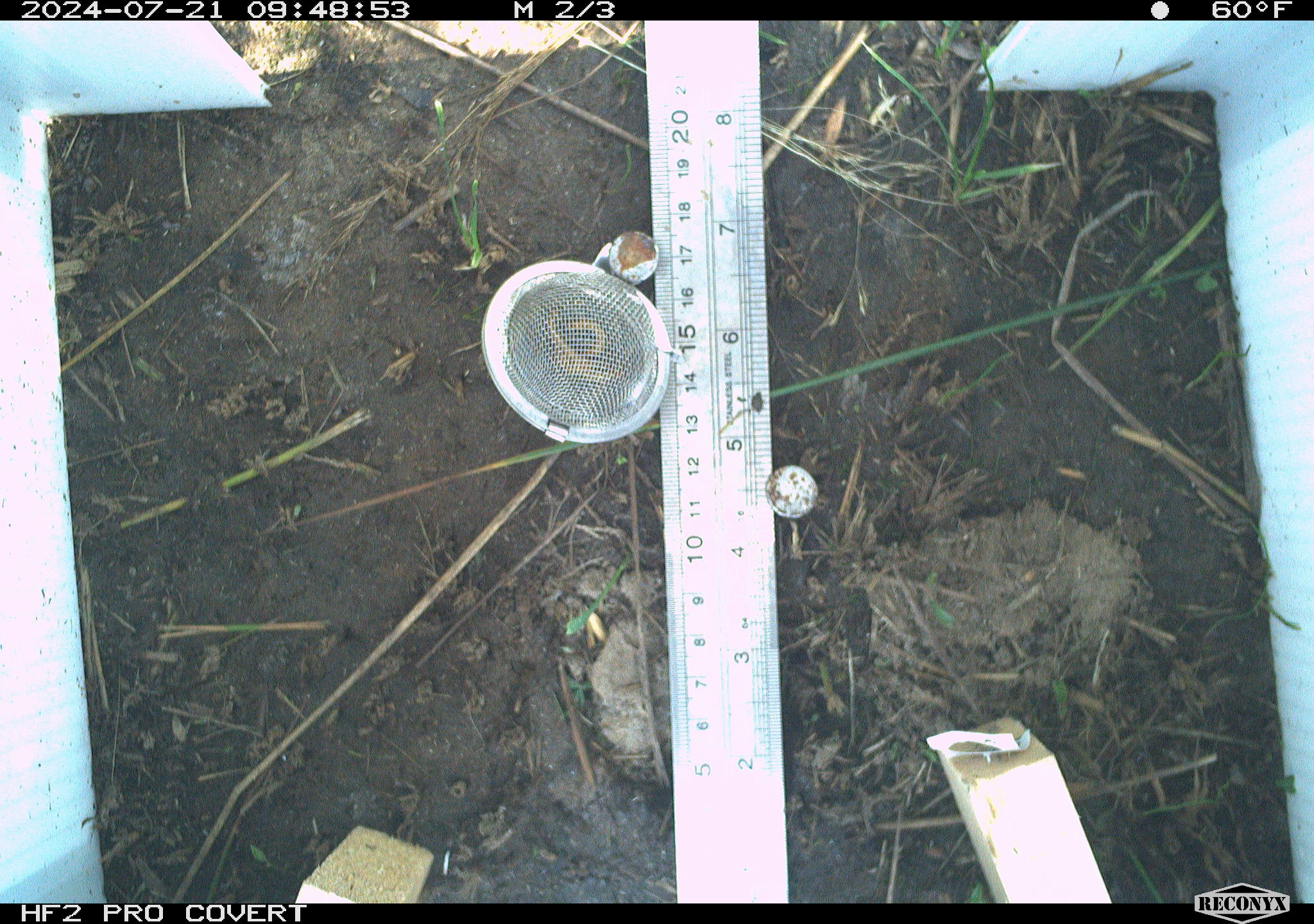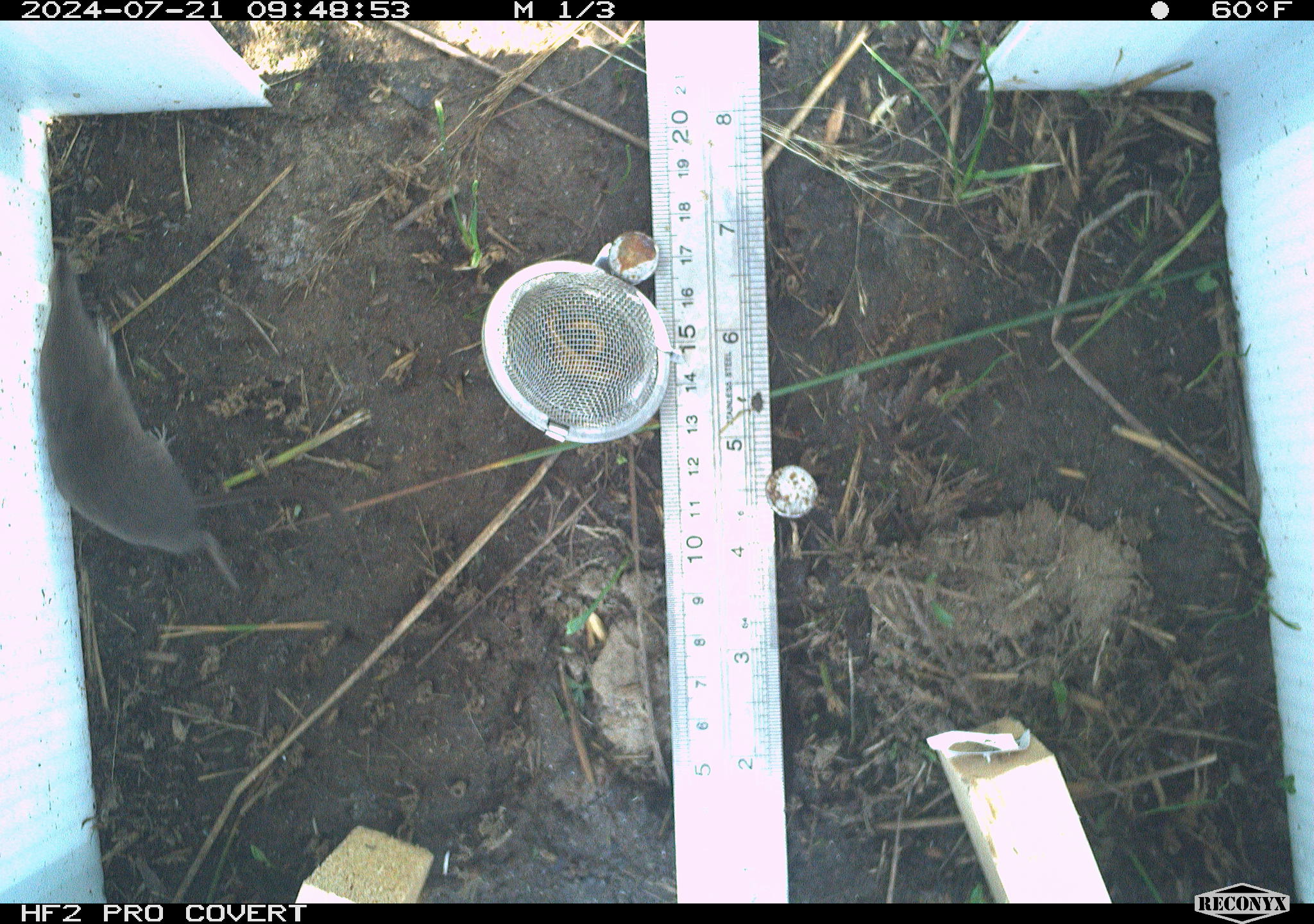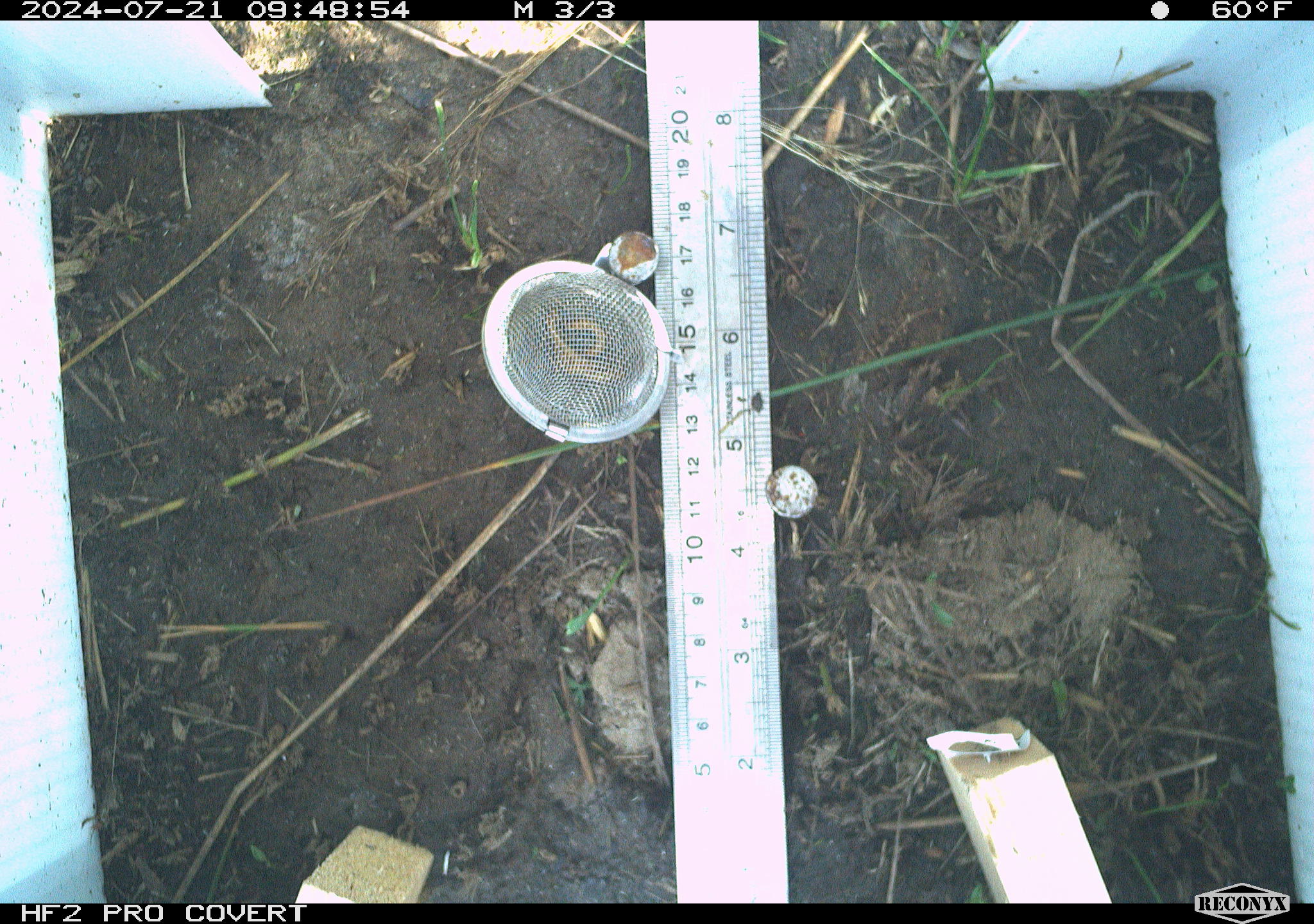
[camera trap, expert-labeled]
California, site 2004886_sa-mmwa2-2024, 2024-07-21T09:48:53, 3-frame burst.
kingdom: Animalia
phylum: Chordata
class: Mammalia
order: Eulipotyphla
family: Soricidae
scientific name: Soricidae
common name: shrews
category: soricidae family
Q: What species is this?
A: Soricidae family (shrews) (Soricidae).